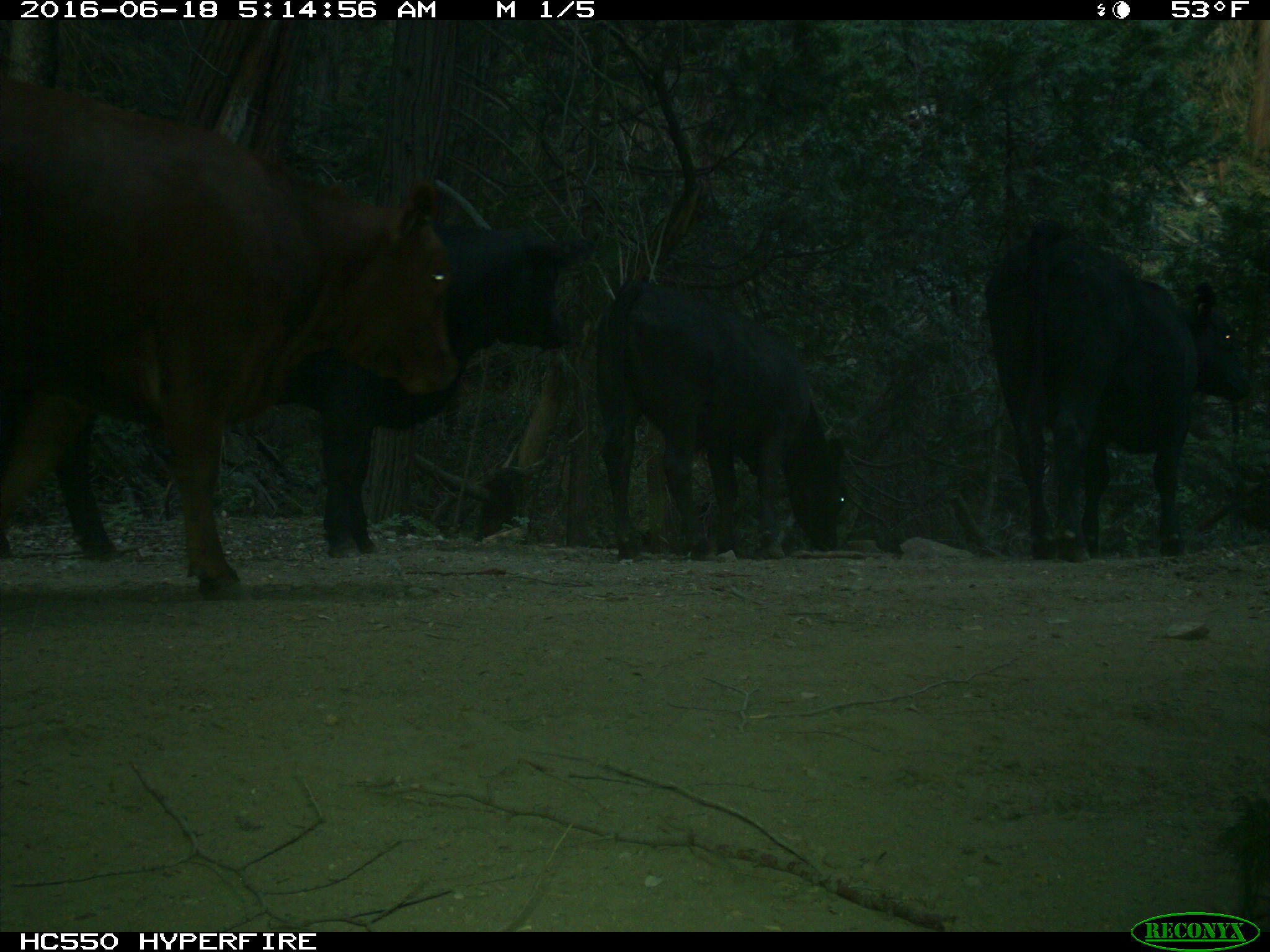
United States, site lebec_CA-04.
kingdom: Animalia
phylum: Chordata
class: Mammalia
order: Artiodactyla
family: Bovidae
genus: Bos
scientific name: Bos taurus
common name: domestic cow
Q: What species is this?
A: Bos taurus (domestic cow).